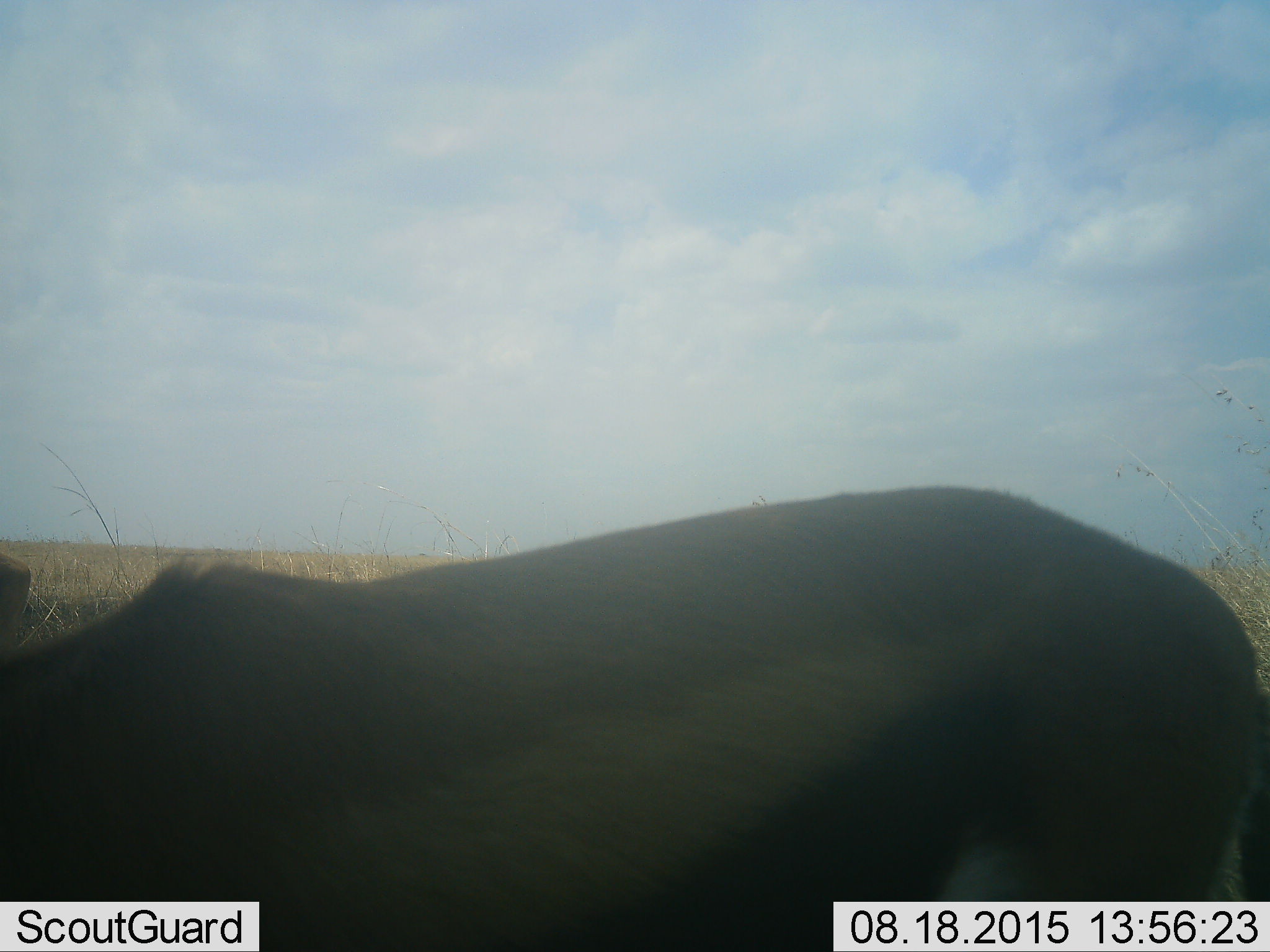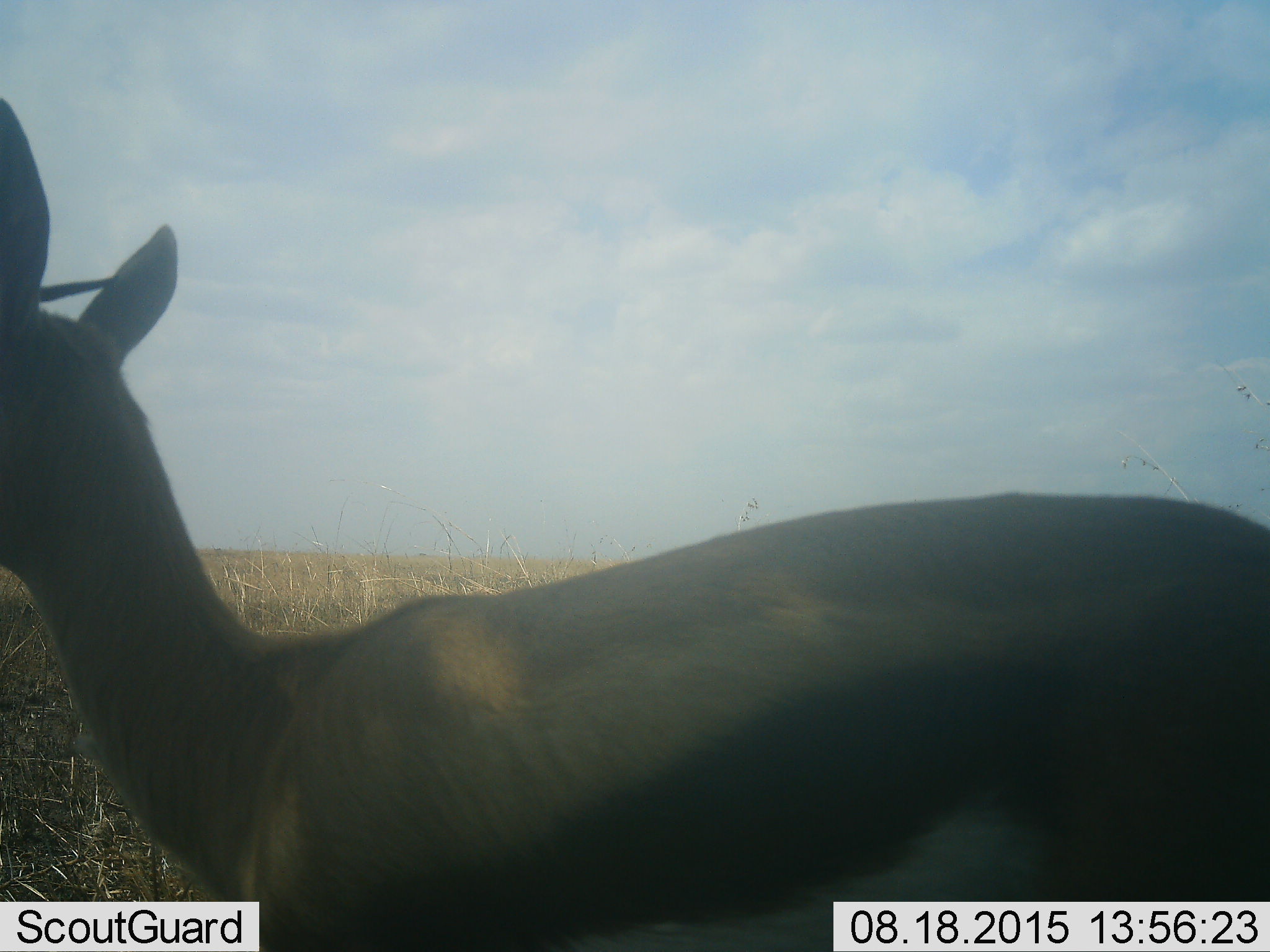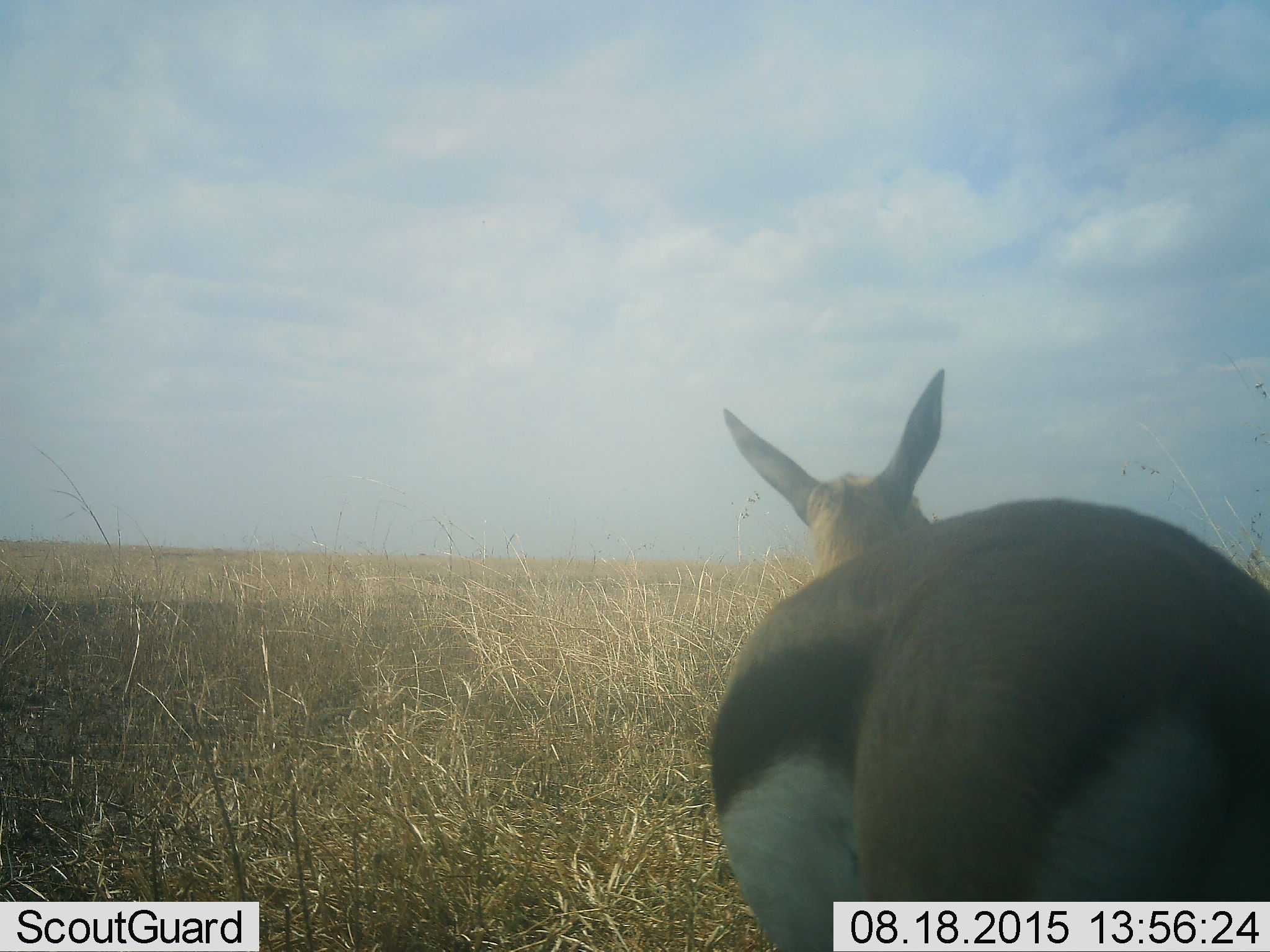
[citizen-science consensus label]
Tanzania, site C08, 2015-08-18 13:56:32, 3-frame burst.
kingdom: Animalia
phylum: Chordata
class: Mammalia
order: Artiodactyla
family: Bovidae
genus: Eudorcas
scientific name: Eudorcas thomsonii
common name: thomson's gazelle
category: gazellethomsons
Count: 1.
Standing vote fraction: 45%.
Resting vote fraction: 0%.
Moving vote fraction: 82%.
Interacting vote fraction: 0%.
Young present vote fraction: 9%.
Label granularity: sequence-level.